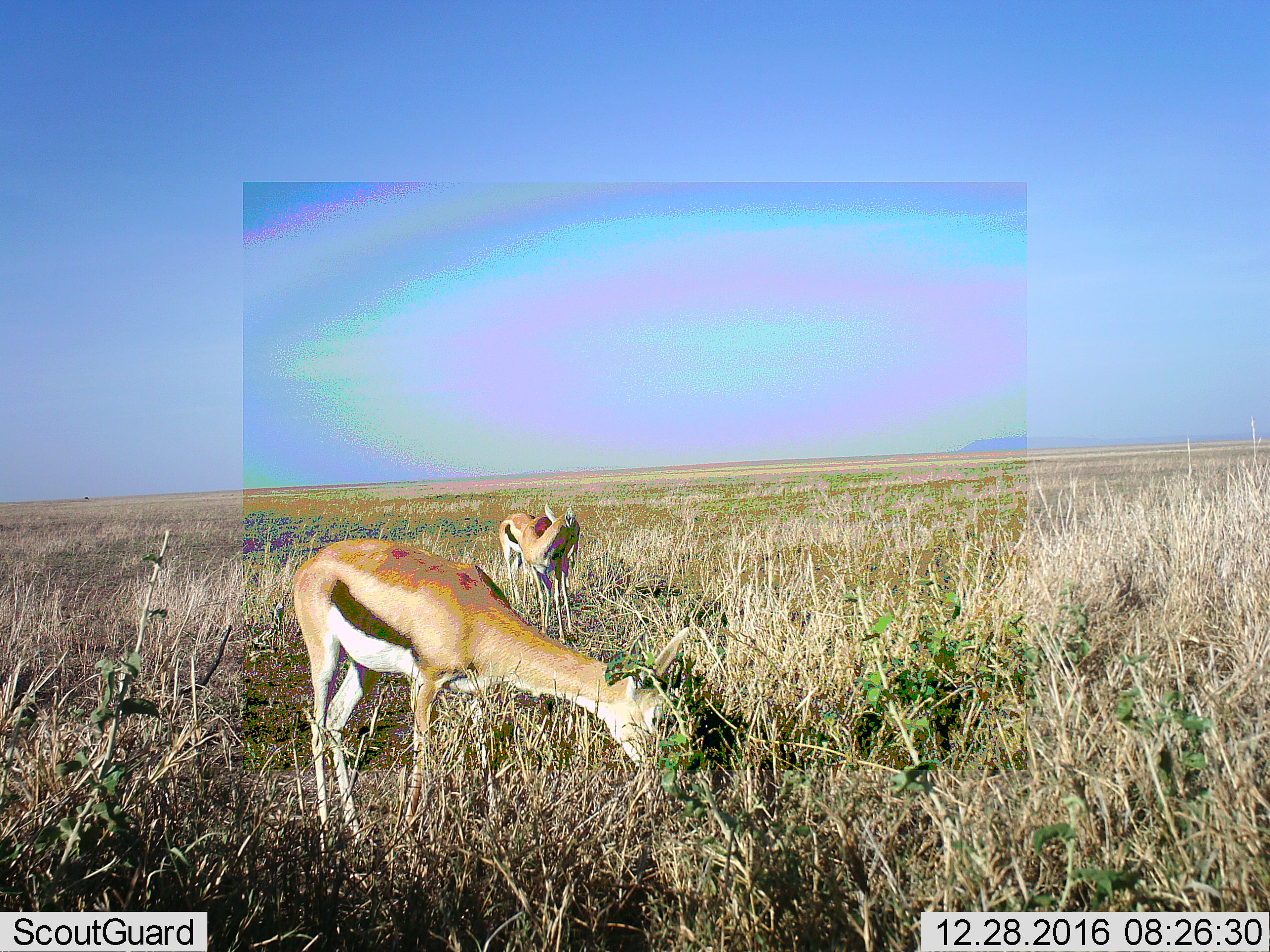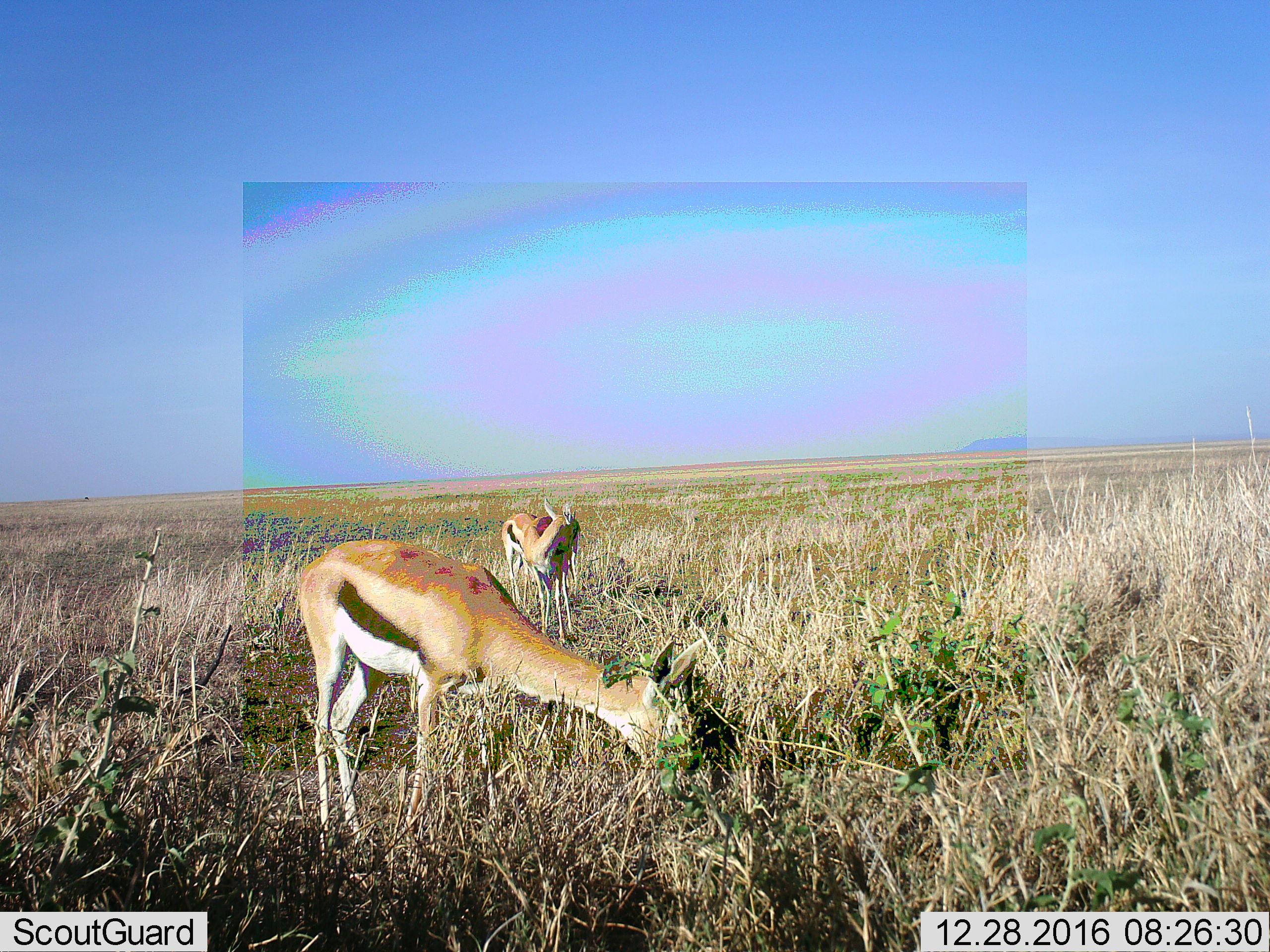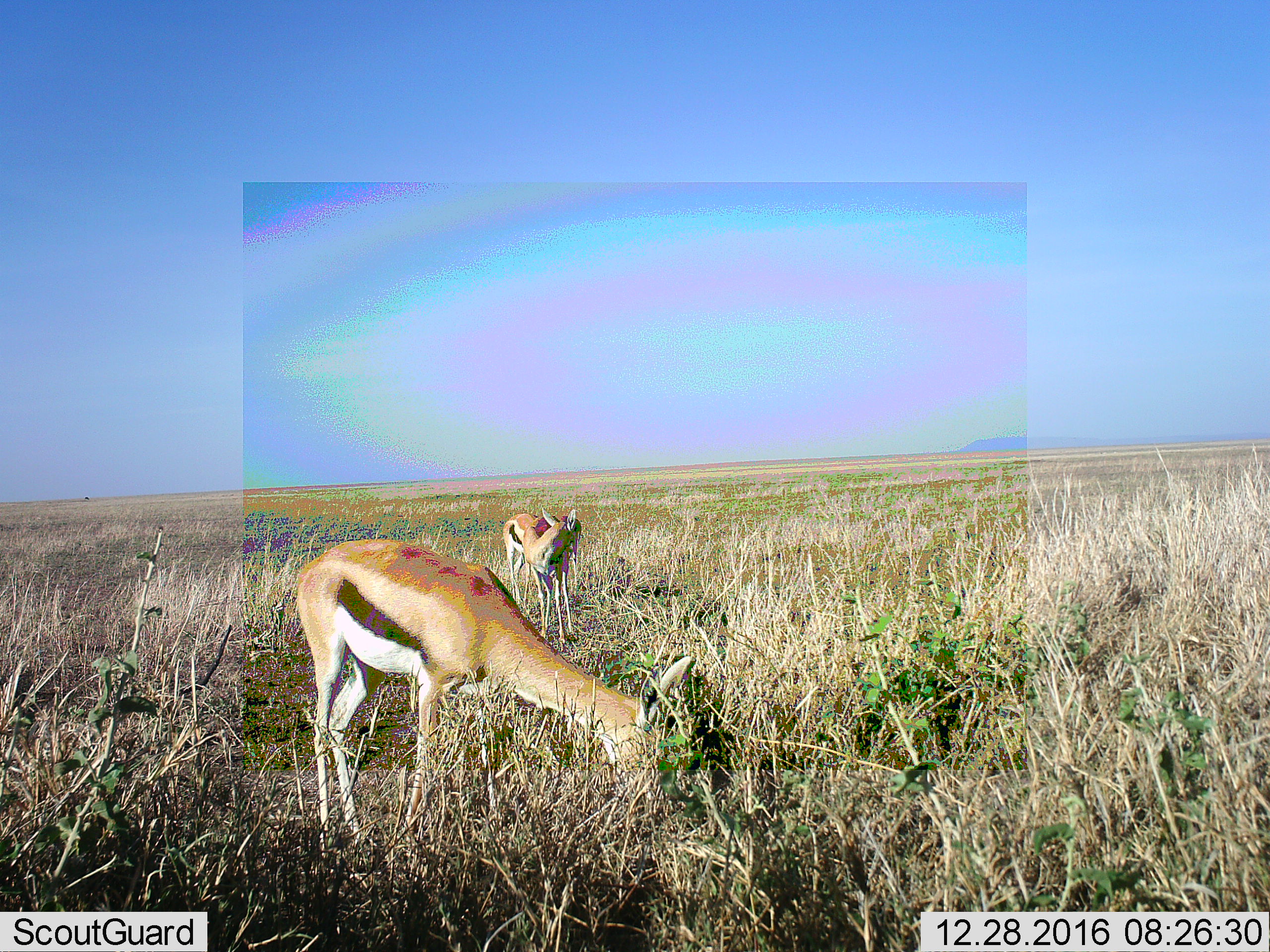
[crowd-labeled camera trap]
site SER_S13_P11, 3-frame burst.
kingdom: Animalia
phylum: Chordata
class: Mammalia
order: Artiodactyla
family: Bovidae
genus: Eudorcas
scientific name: Eudorcas thomsonii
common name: thomson's gazelle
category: gazellethomsons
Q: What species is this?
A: Gazellethomsons (thomson's gazelle) (Eudorcas thomsonii).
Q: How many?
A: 3.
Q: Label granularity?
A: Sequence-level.